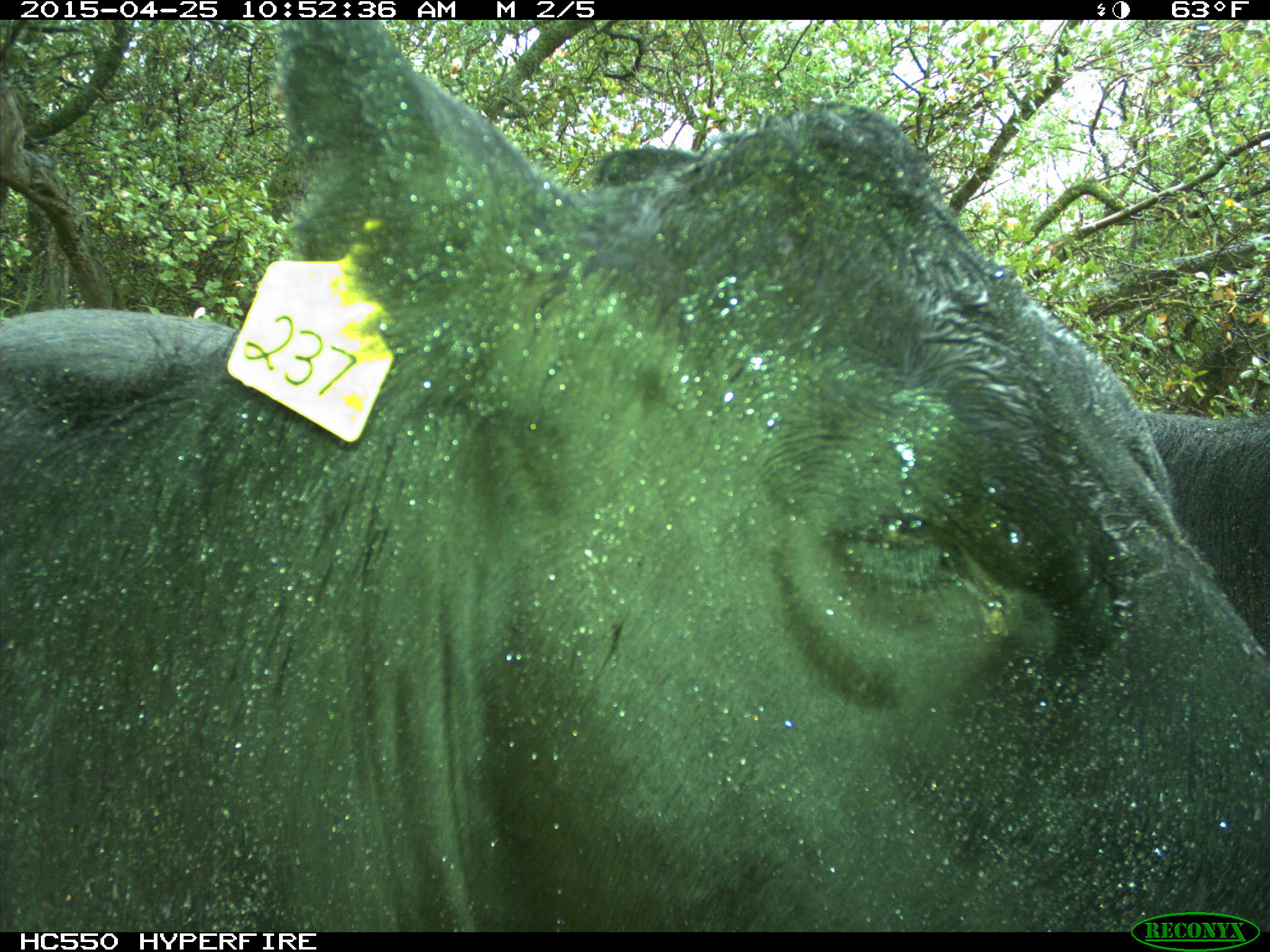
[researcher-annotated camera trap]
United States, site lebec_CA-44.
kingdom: Animalia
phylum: Chordata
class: Mammalia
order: Artiodactyla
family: Suidae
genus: Sus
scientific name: Sus scrofa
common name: wild boar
Sus scrofa (wild boar).